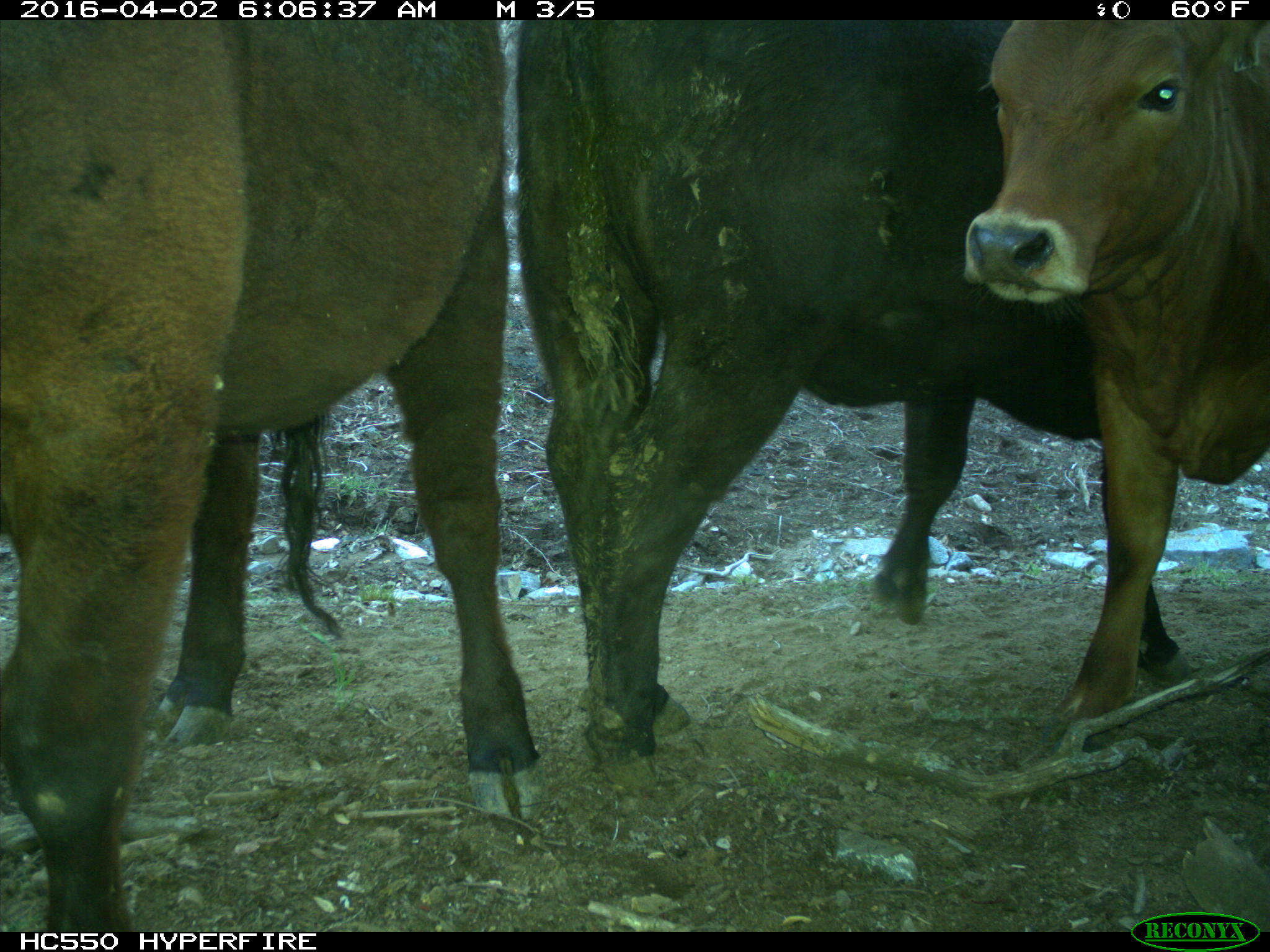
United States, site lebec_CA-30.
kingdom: Animalia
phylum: Chordata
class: Mammalia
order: Artiodactyla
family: Bovidae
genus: Bos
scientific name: Bos taurus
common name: domestic cow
Bos taurus (domestic cow).